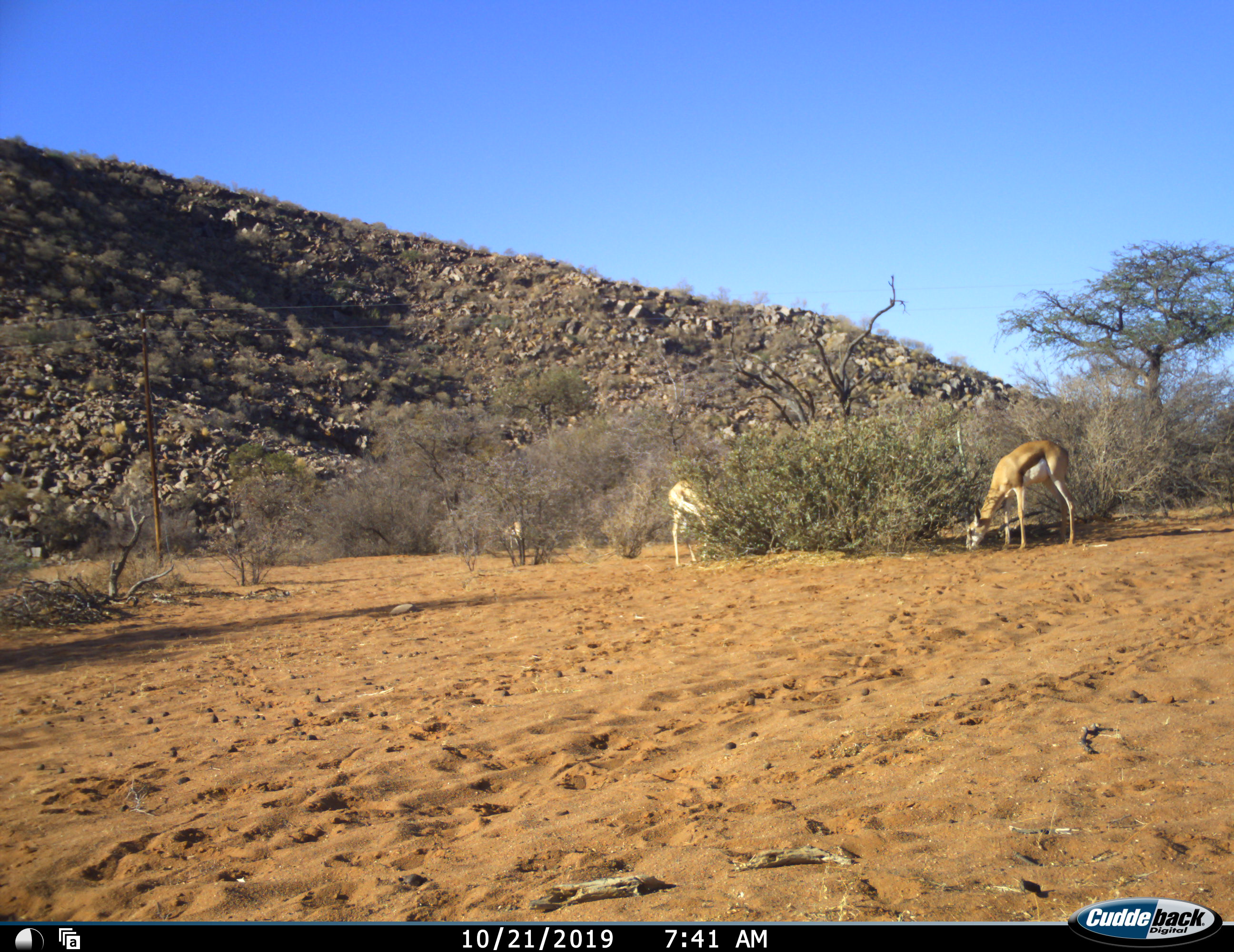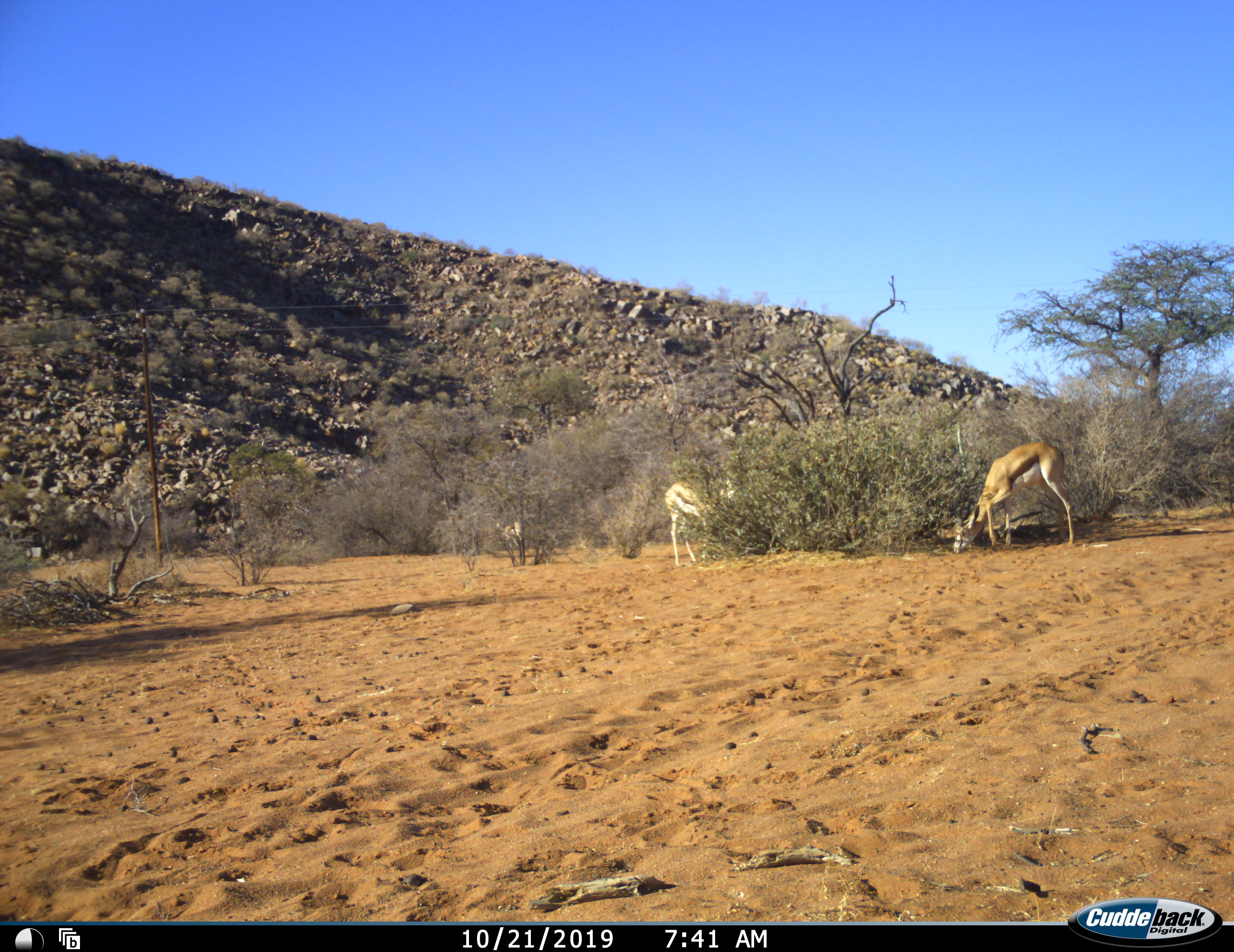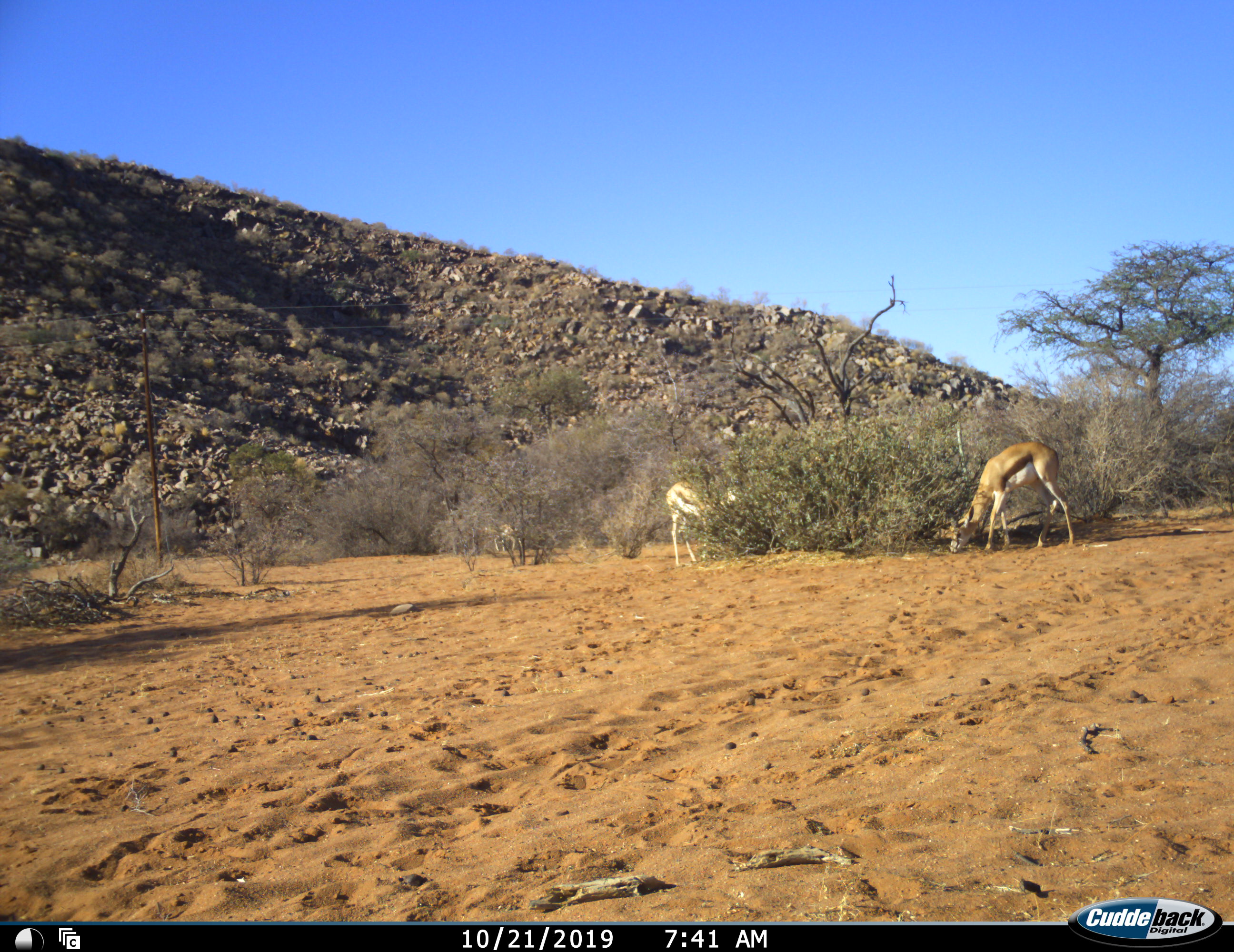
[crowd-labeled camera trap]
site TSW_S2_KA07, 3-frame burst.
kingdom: Animalia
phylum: Chordata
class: Mammalia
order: Artiodactyla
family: Bovidae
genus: Antidorcas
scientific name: Antidorcas marsupialis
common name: springbok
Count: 3.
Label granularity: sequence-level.